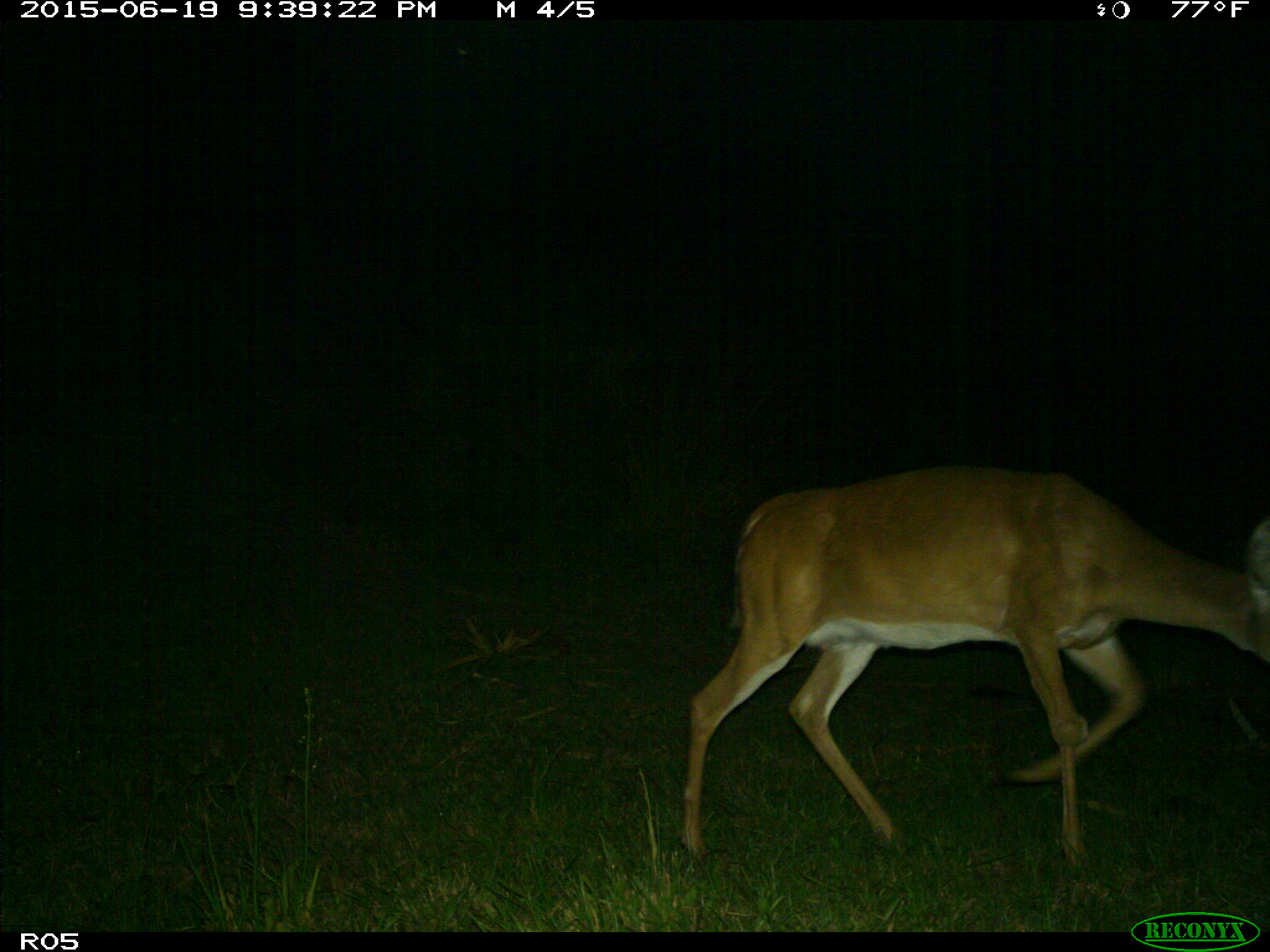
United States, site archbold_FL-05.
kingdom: Animalia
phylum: Chordata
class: Mammalia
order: Artiodactyla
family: Cervidae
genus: Odocoileus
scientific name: Odocoileus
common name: deer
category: unidentified deer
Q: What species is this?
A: Unidentified deer (deer) (Odocoileus).